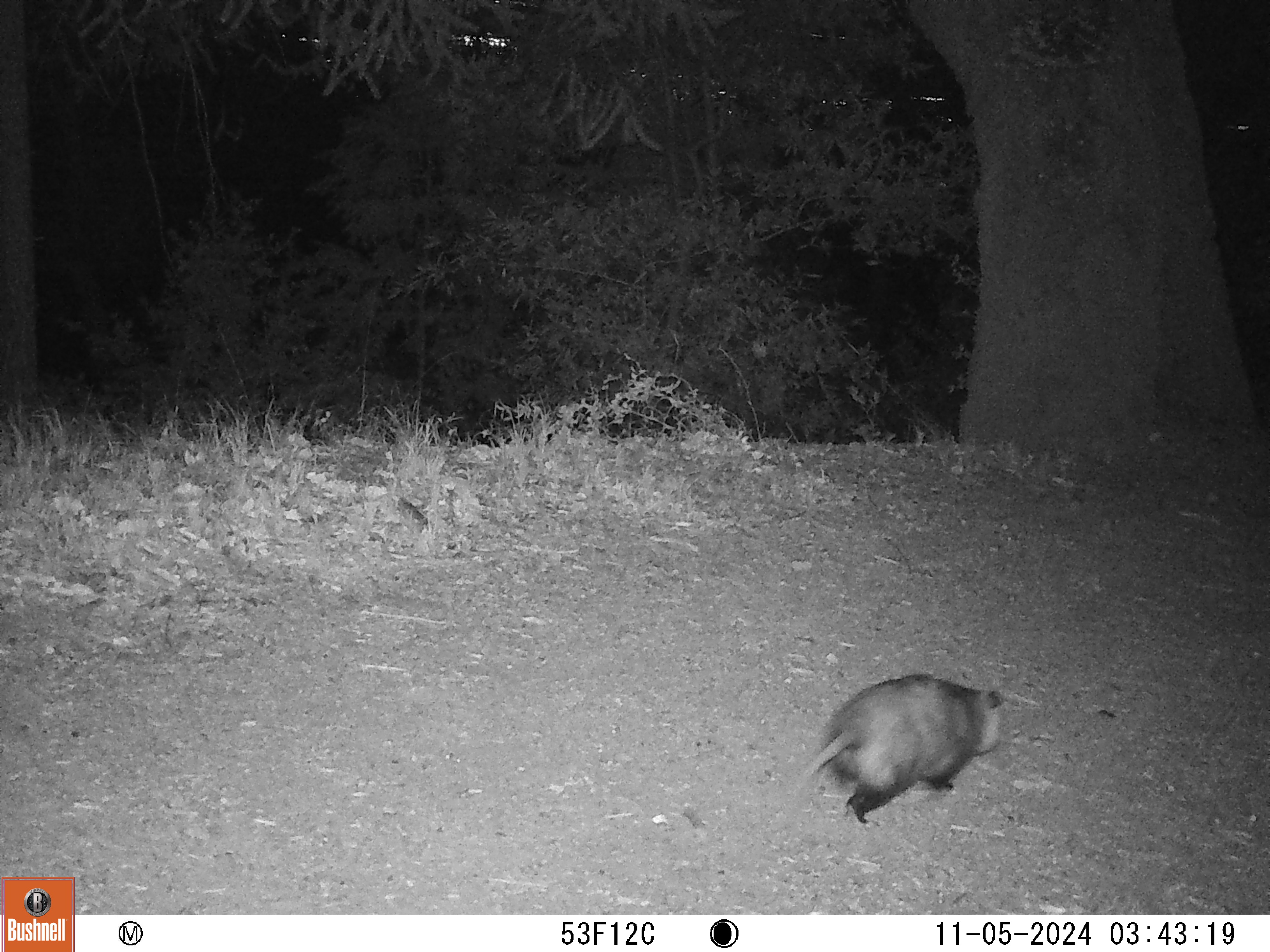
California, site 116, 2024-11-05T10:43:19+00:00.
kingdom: Animalia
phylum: Chordata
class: Mammalia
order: Didelphimorphia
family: Didelphidae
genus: Didelphis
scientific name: Didelphis virginiana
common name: virginia opossum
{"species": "virginia opossum (Didelphis virginiana)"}